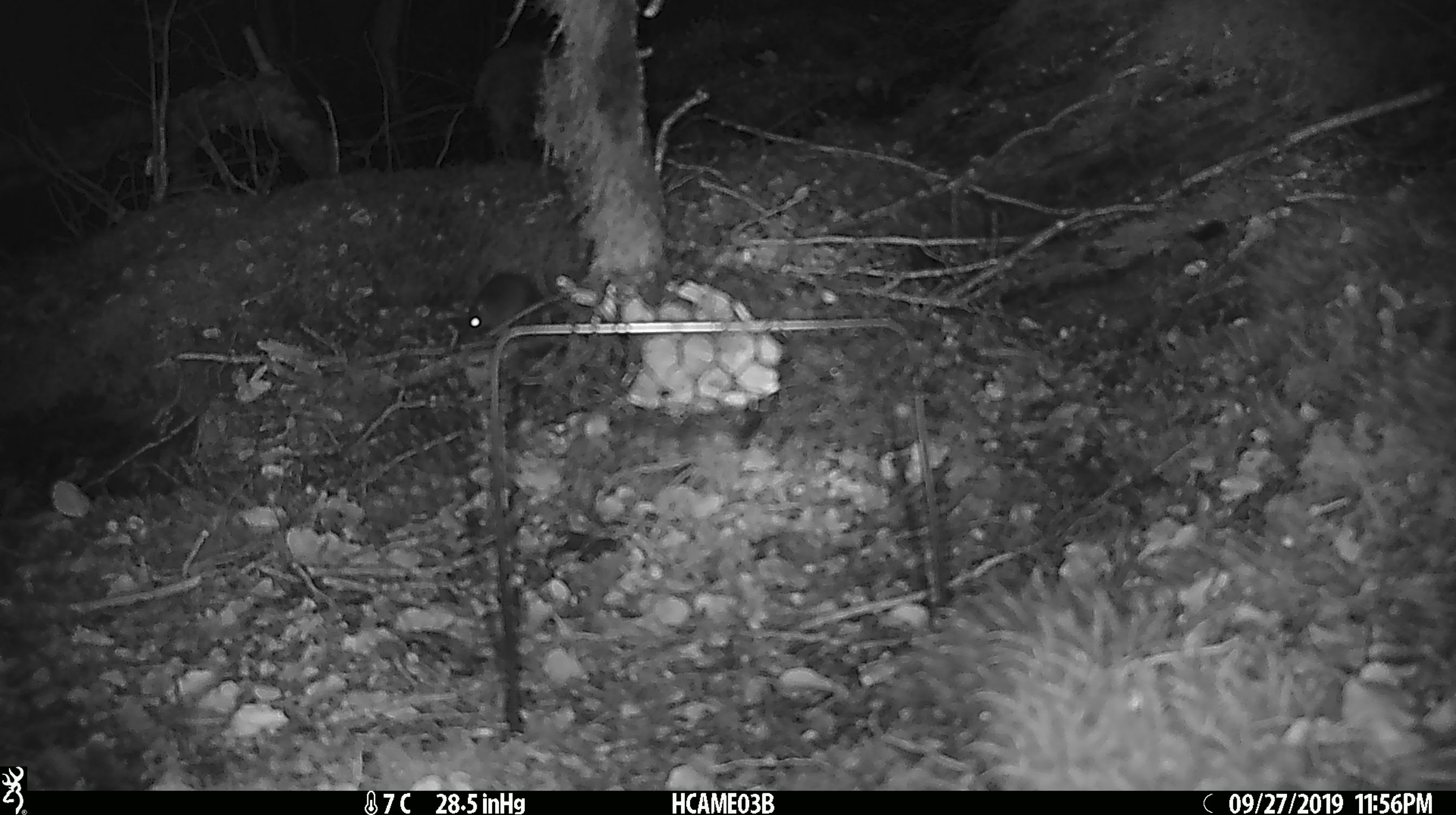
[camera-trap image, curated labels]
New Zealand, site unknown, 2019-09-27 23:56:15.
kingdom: Animalia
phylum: Chordata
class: Mammalia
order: Rodentia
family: Muridae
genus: Mus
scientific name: Mus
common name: mouse